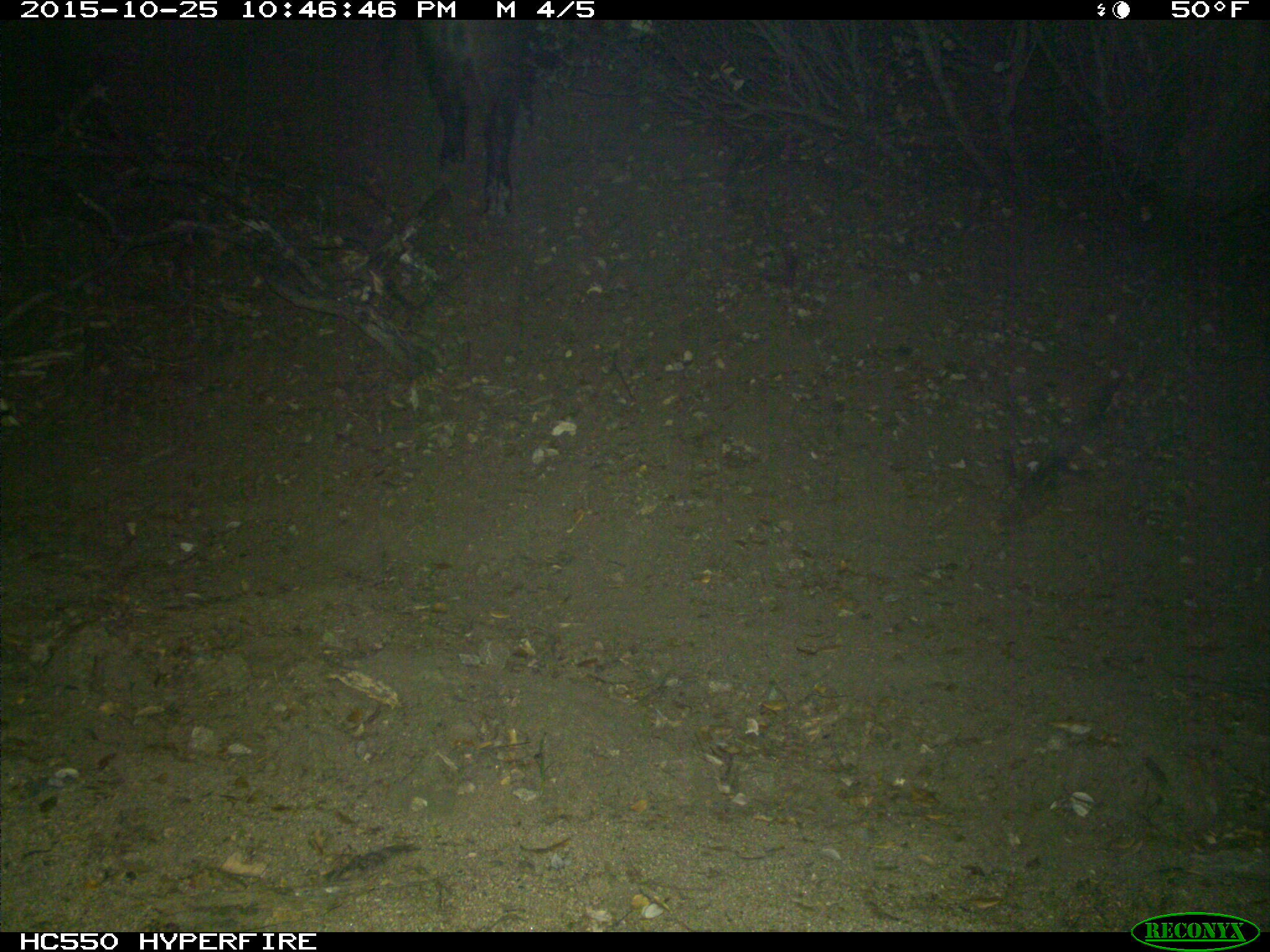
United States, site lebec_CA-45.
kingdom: Animalia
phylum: Chordata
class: Mammalia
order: Artiodactyla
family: Suidae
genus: Sus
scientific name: Sus scrofa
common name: wild boar